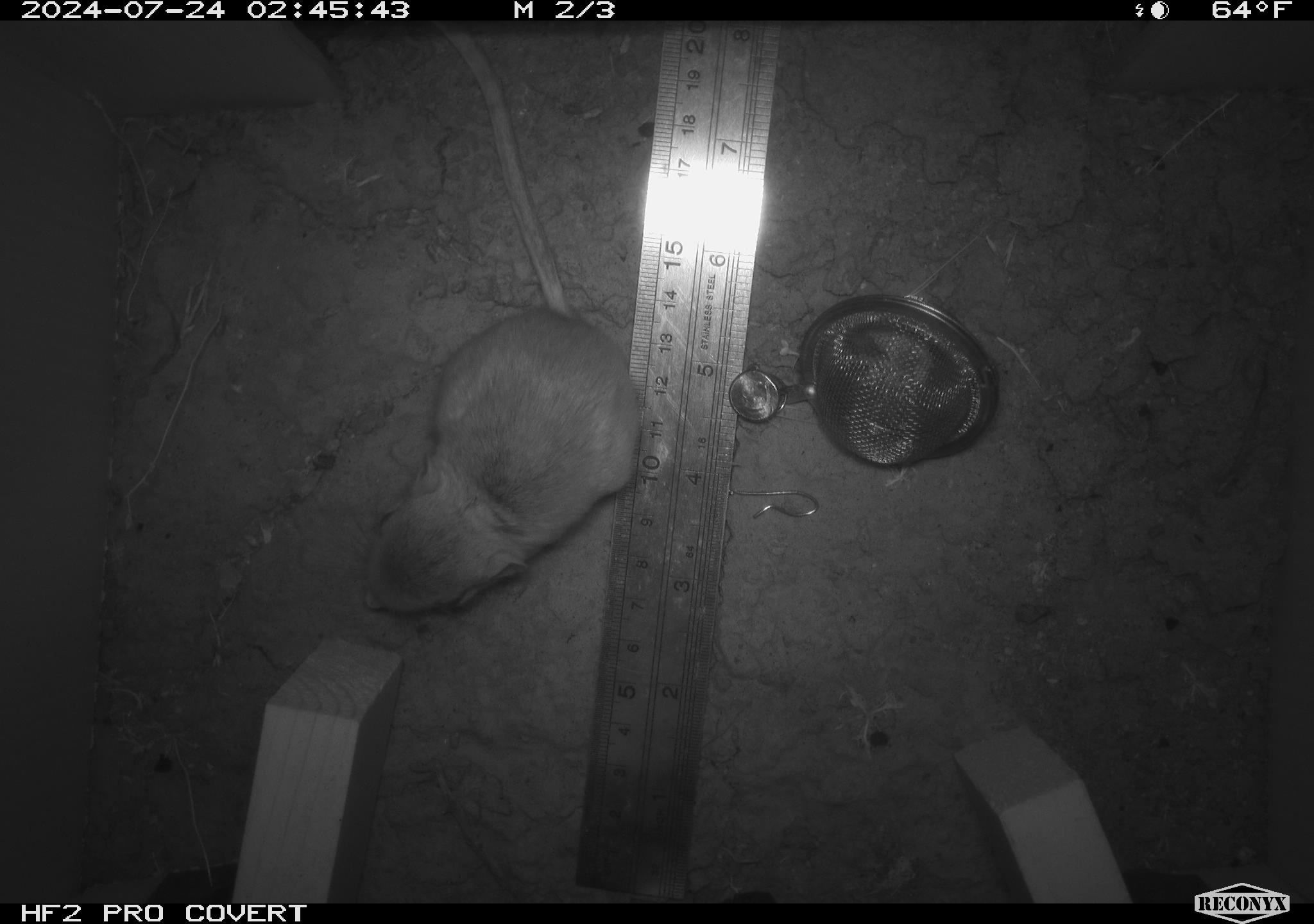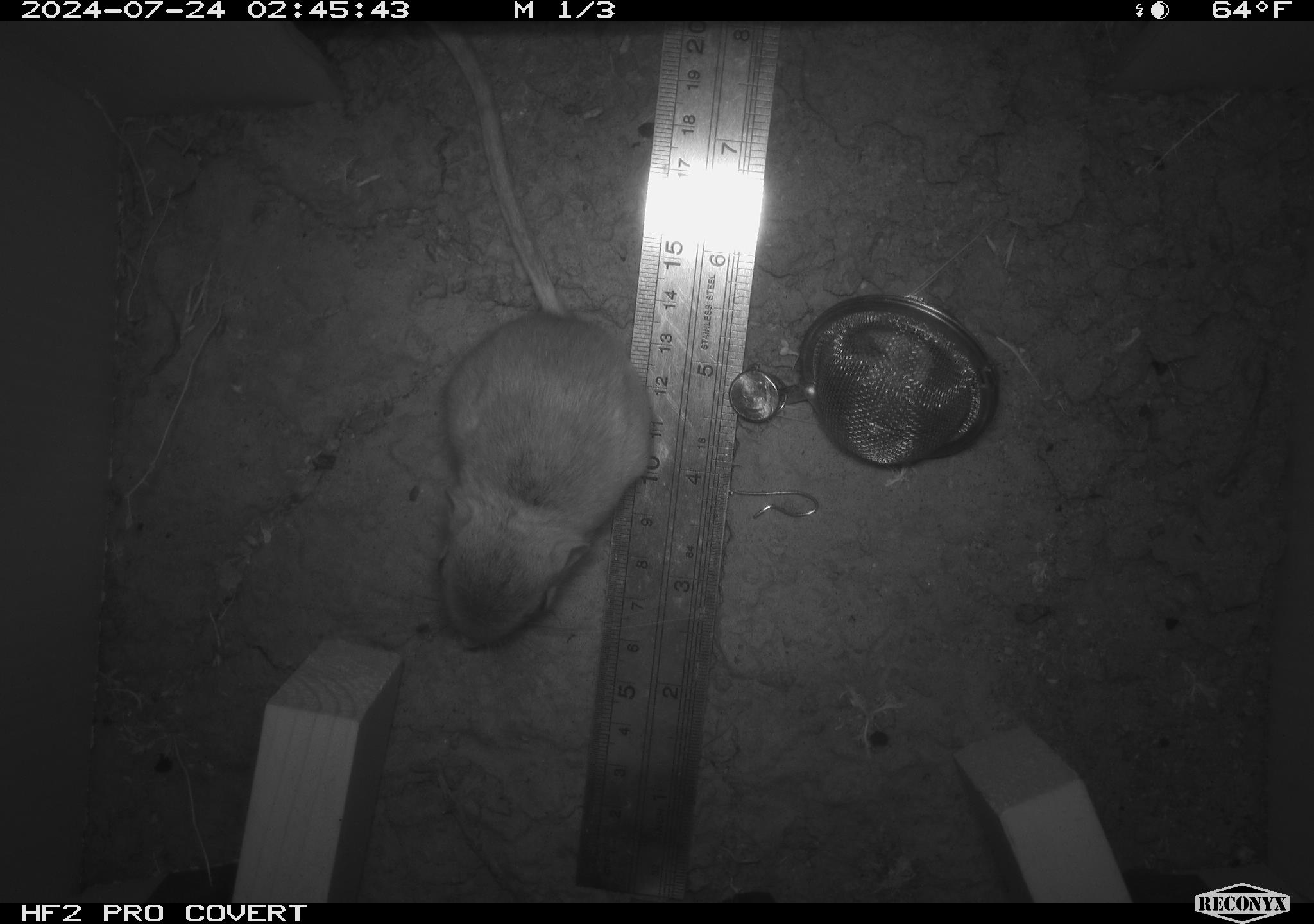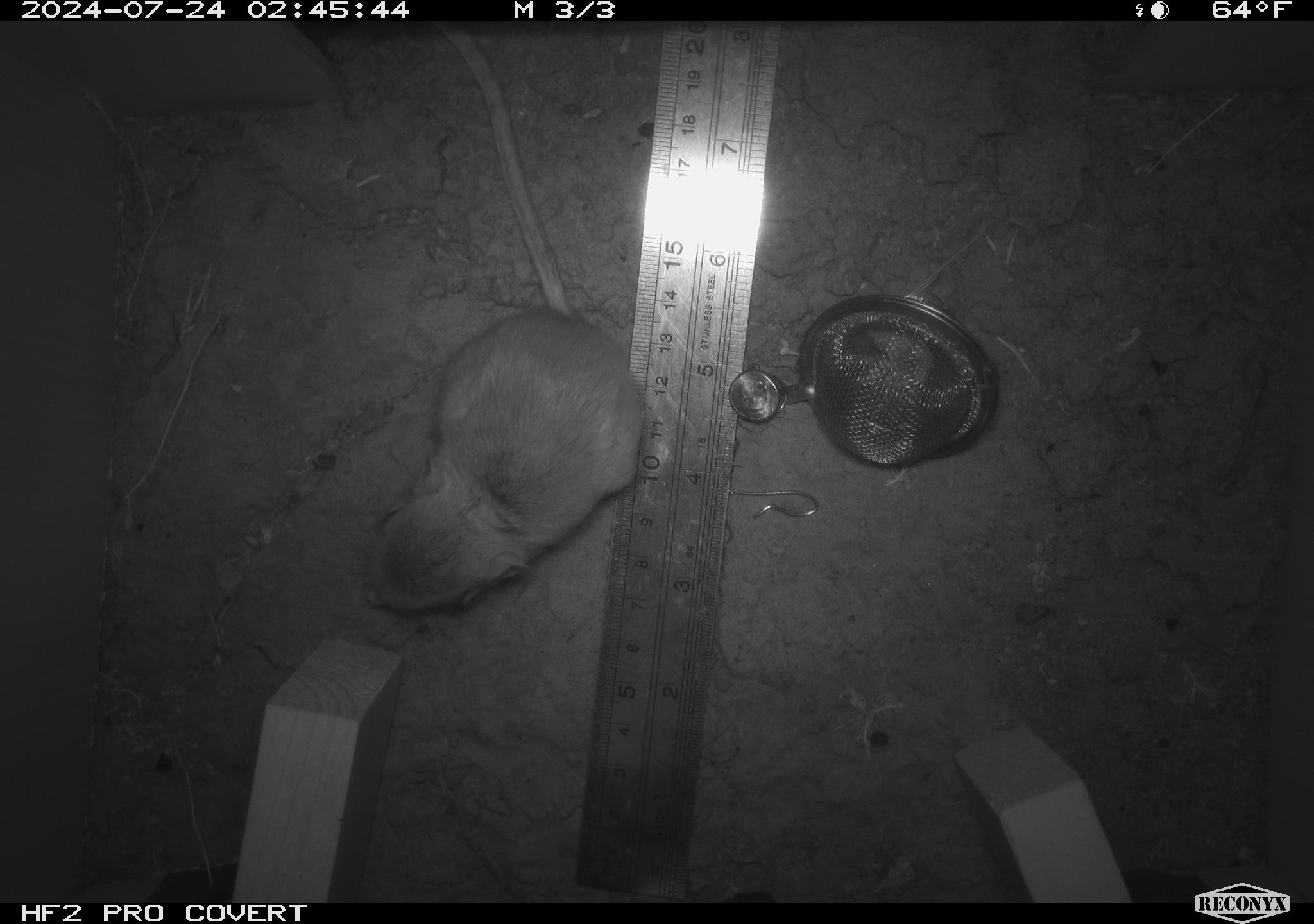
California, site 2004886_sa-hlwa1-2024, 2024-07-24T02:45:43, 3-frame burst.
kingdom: Animalia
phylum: Chordata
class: Mammalia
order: Rodentia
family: Heteromyidae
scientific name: Heteromyidae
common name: kangaroo rats and pocket mice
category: heteromyidae family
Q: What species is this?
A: Heteromyidae family (kangaroo rats and pocket mice) (Heteromyidae).